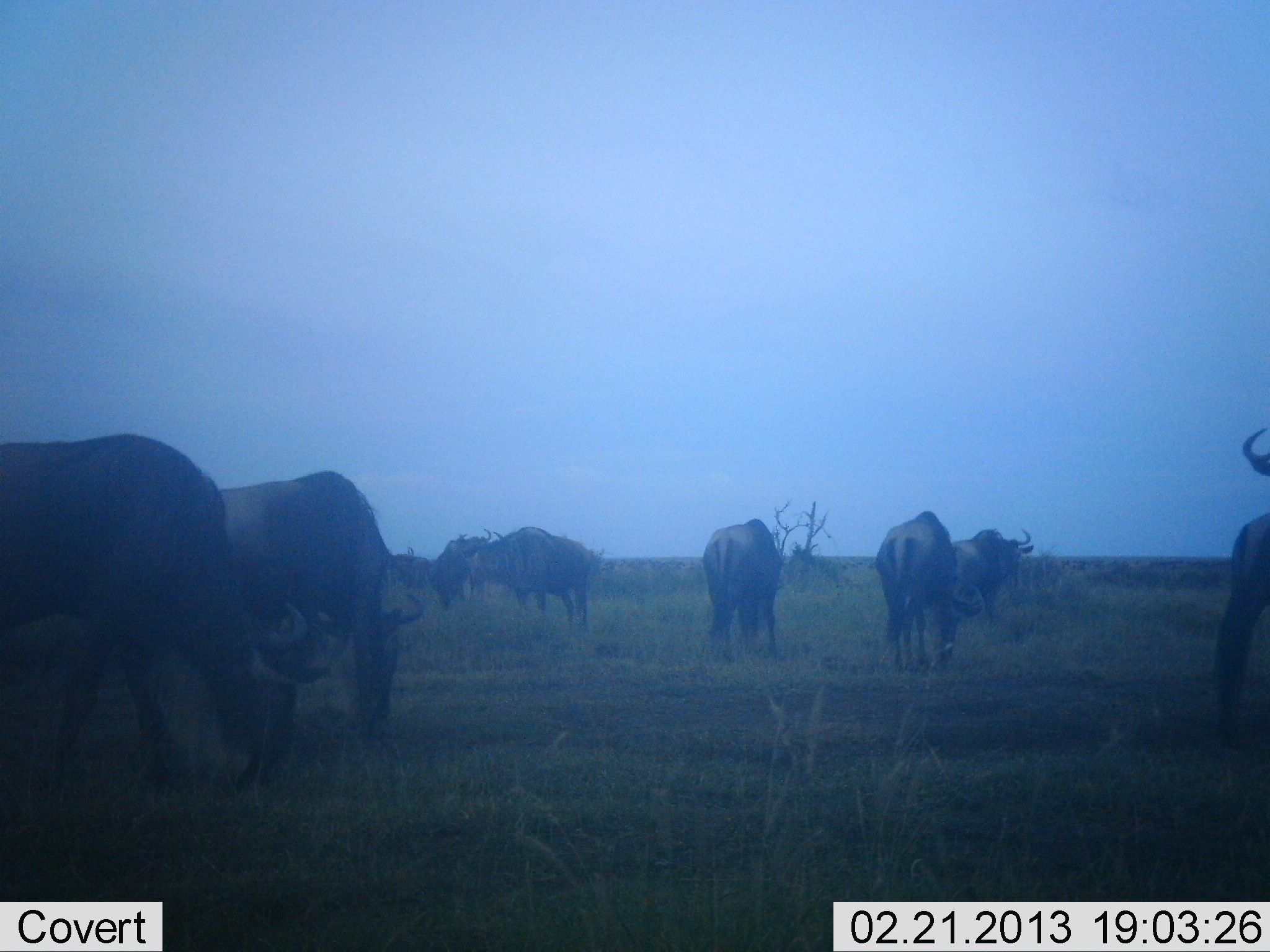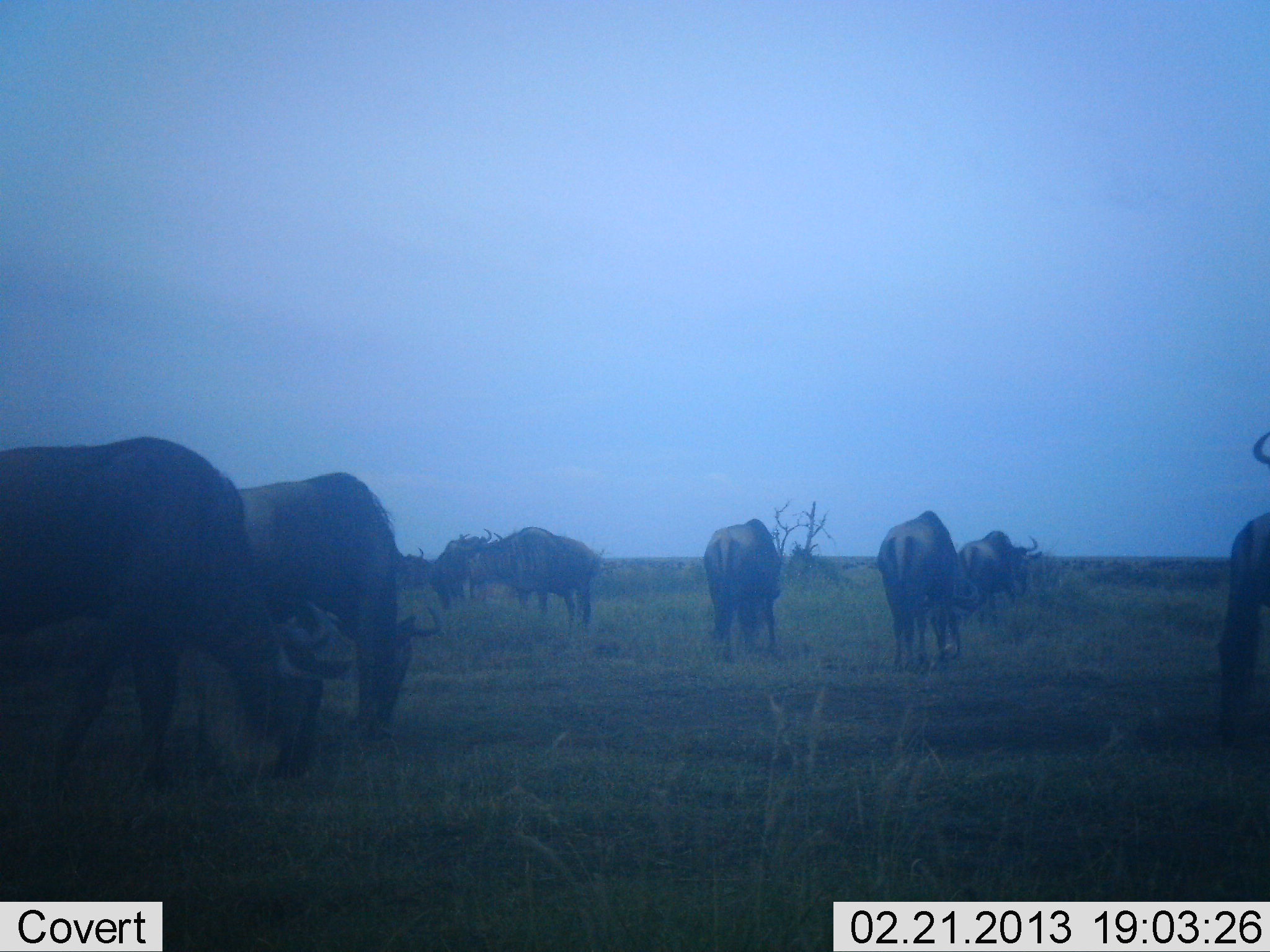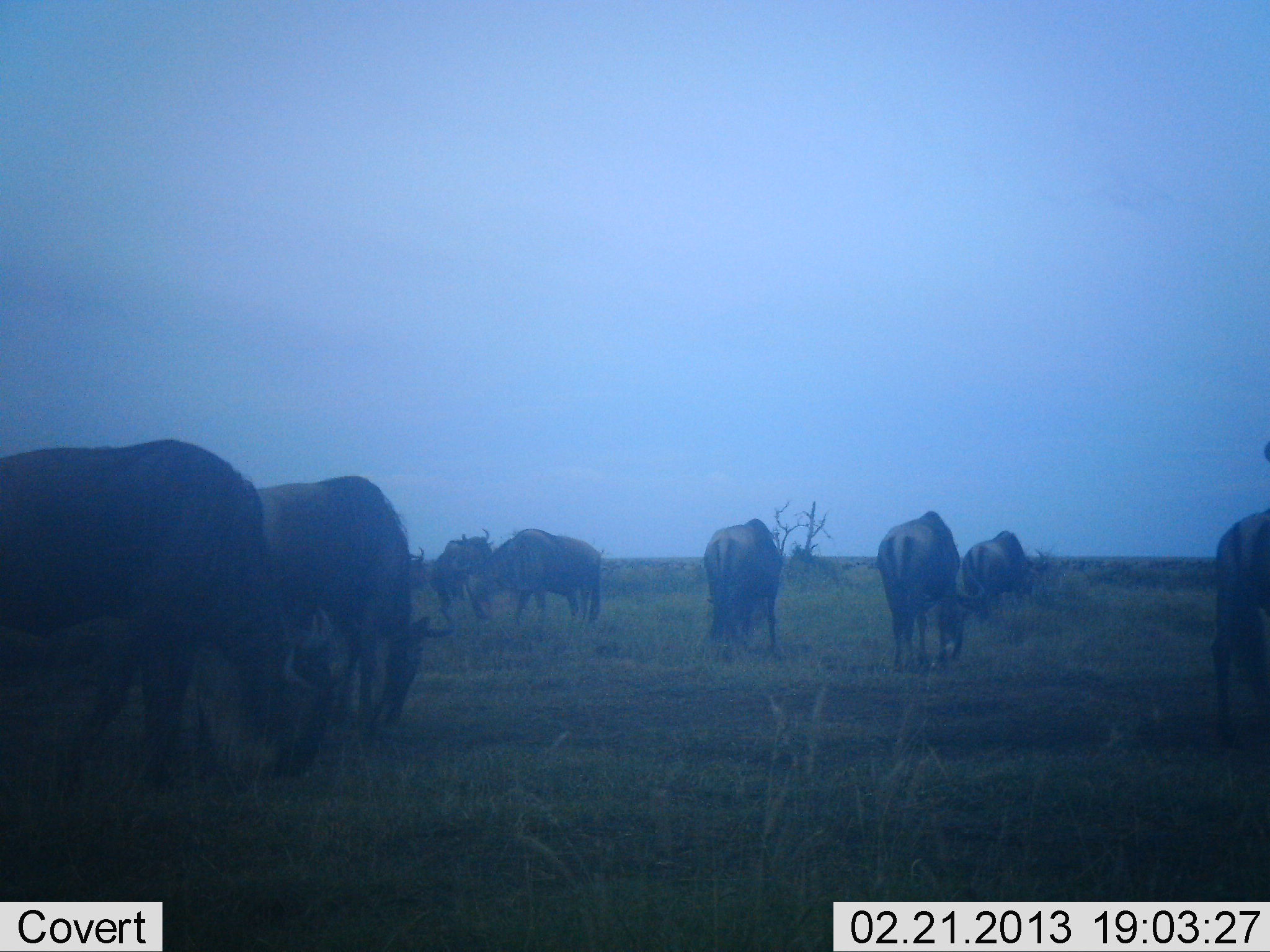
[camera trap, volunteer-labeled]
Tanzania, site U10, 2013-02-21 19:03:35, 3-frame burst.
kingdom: Animalia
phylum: Chordata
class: Mammalia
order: Artiodactyla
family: Bovidae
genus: Connochaetes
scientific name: Connochaetes taurinus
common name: blue wildebeest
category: wildebeest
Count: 9.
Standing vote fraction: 50%.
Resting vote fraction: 6%.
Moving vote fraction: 6%.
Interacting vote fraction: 0%.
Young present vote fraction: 0%.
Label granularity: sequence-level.